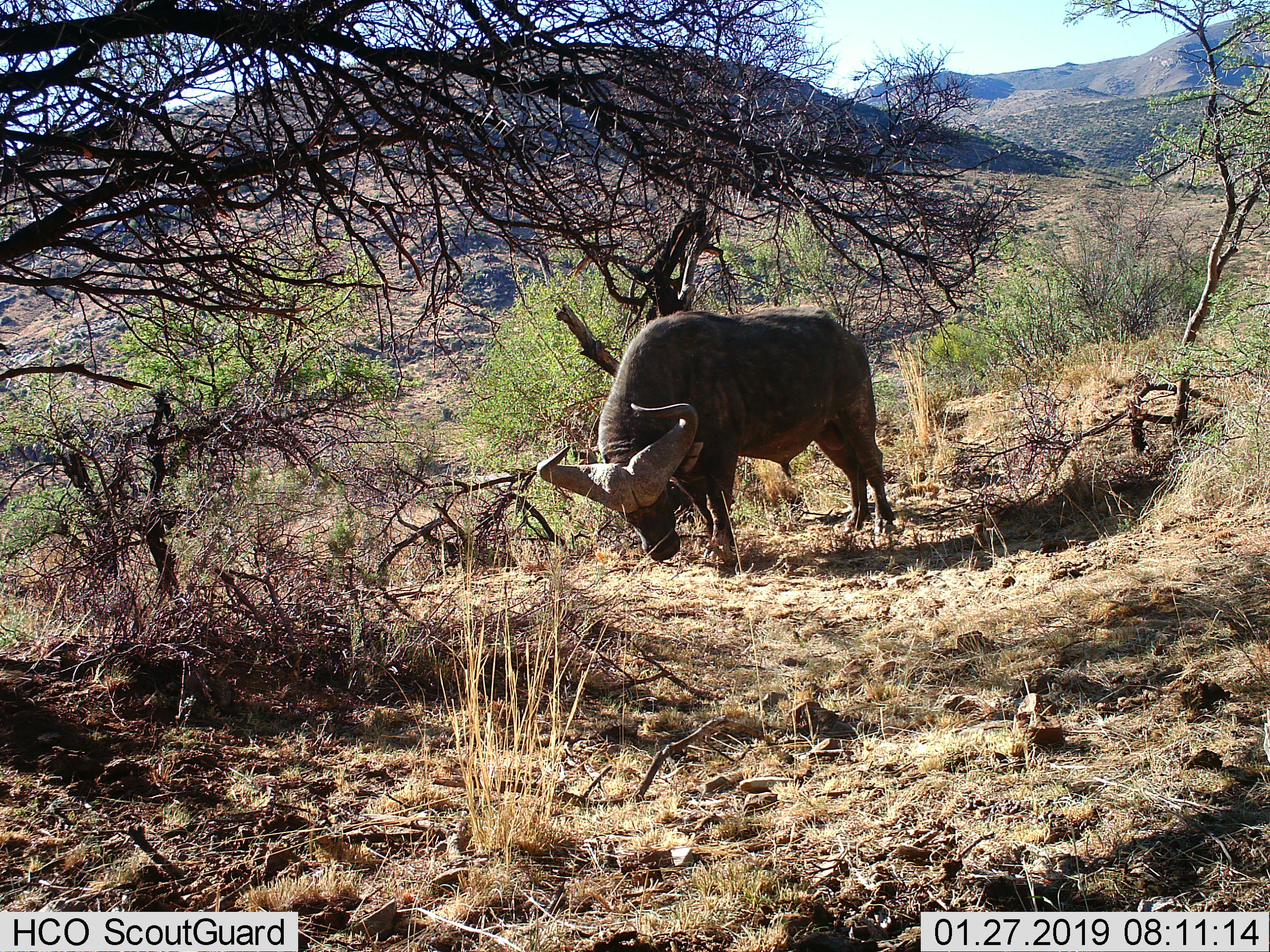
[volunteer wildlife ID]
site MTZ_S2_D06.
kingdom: Animalia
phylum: Chordata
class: Mammalia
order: Artiodactyla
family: Bovidae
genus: Syncerus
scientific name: Syncerus caffer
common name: african buffalo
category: buffalo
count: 1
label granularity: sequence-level